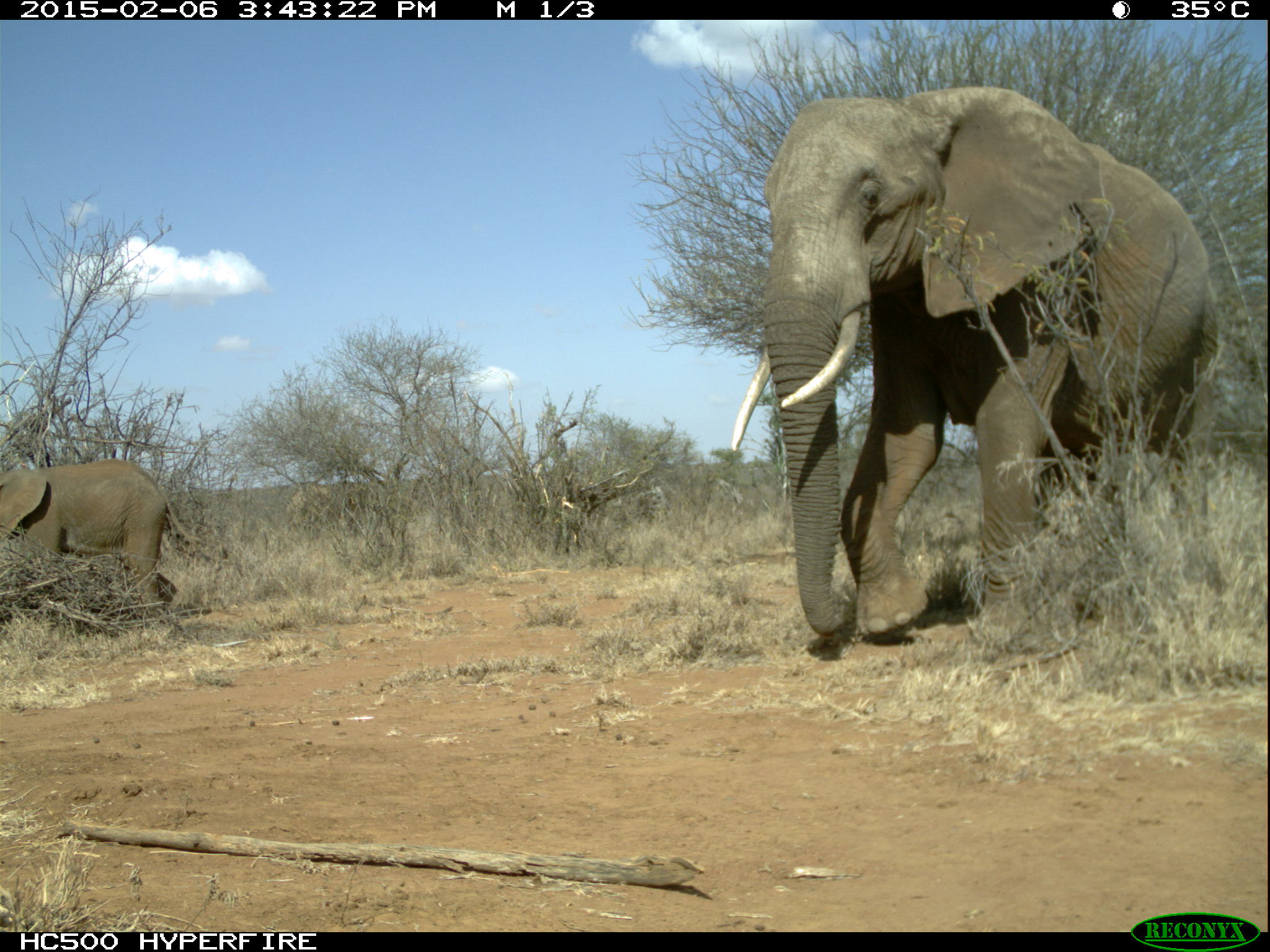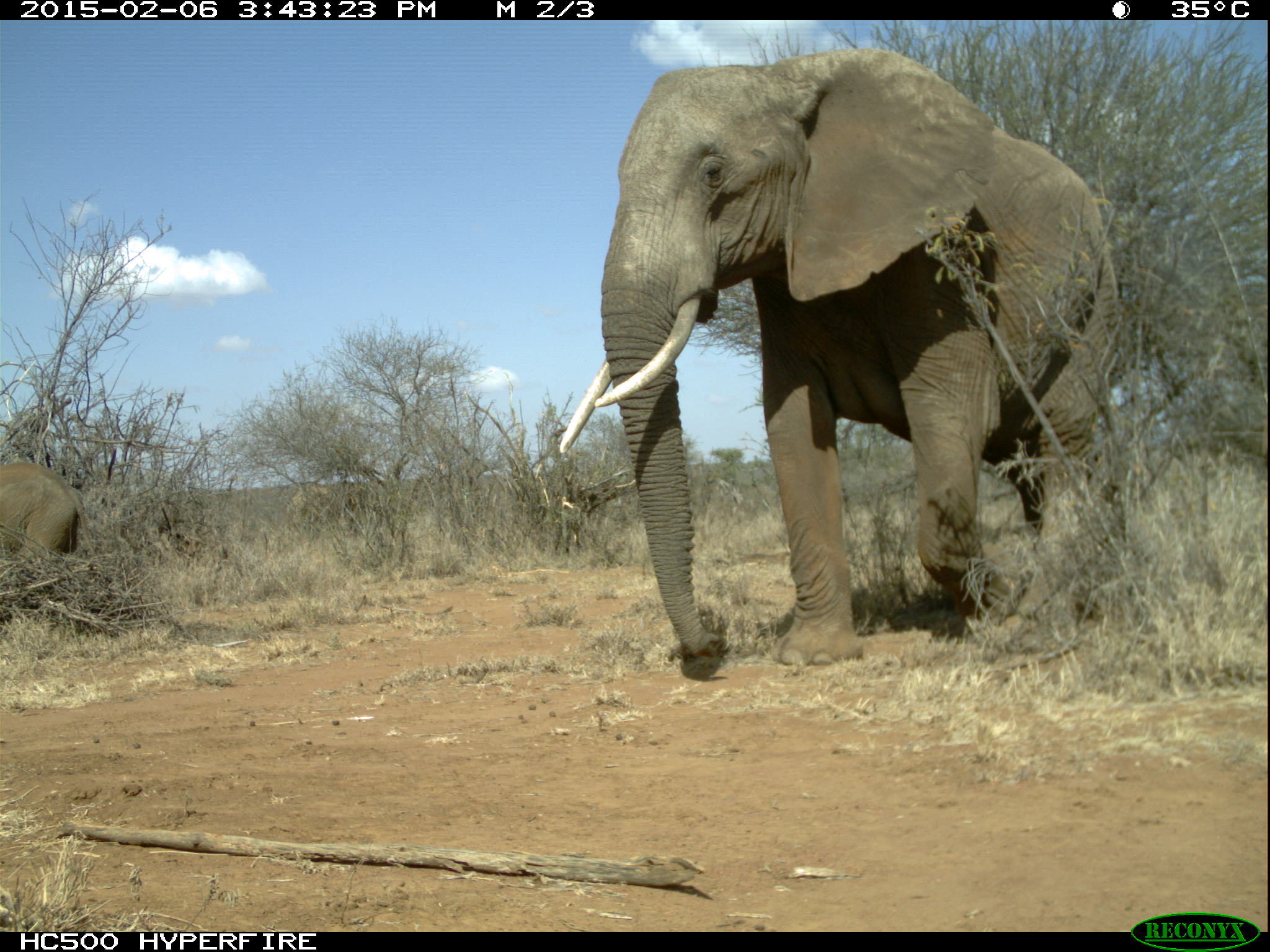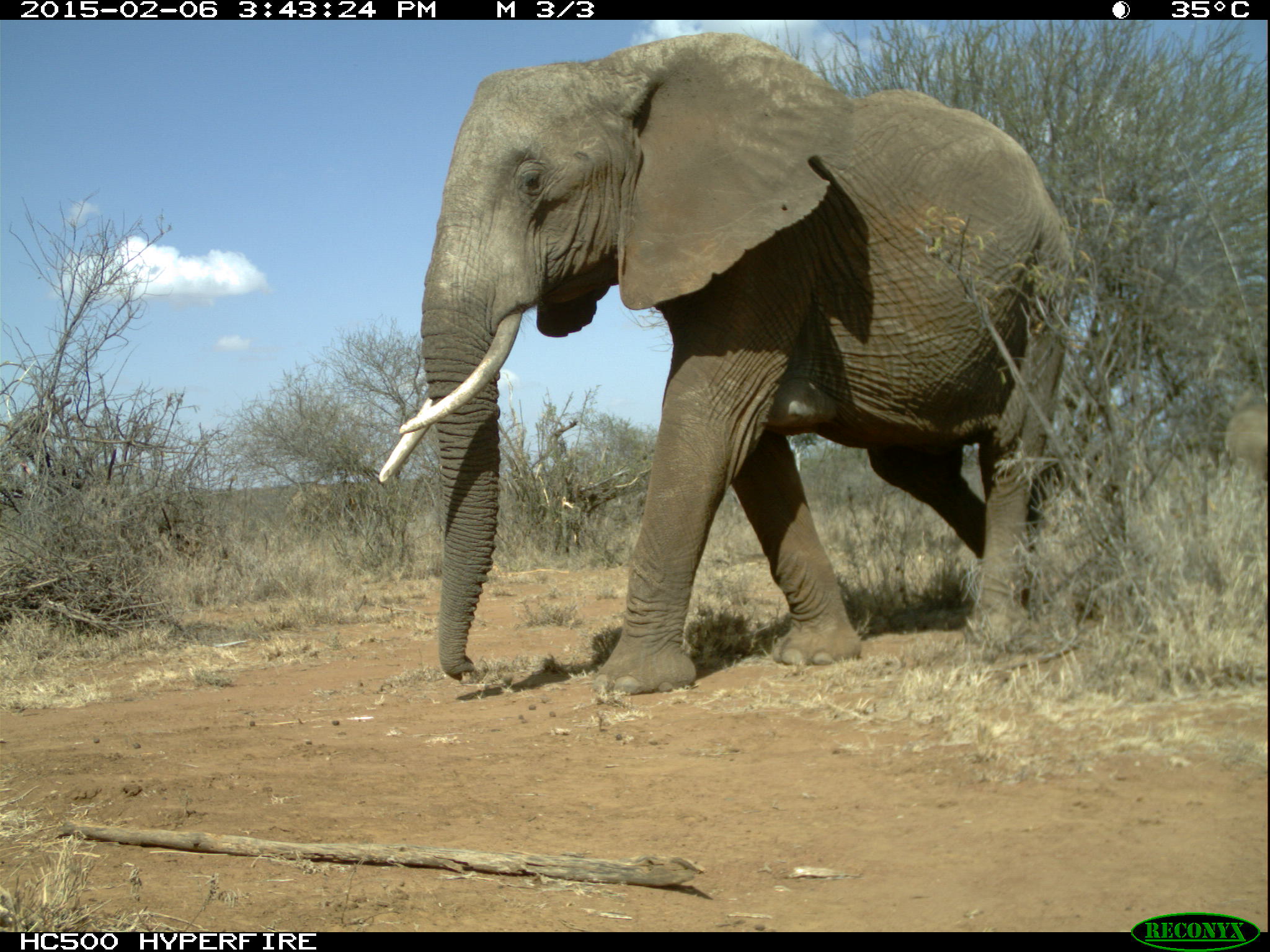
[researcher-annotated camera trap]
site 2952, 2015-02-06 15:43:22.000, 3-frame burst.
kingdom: Animalia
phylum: Chordata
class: Mammalia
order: Proboscidea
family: Elephantidae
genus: Loxodonta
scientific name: Loxodonta africana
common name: african bush elephant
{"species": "Loxodonta africana (african bush elephant)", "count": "2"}